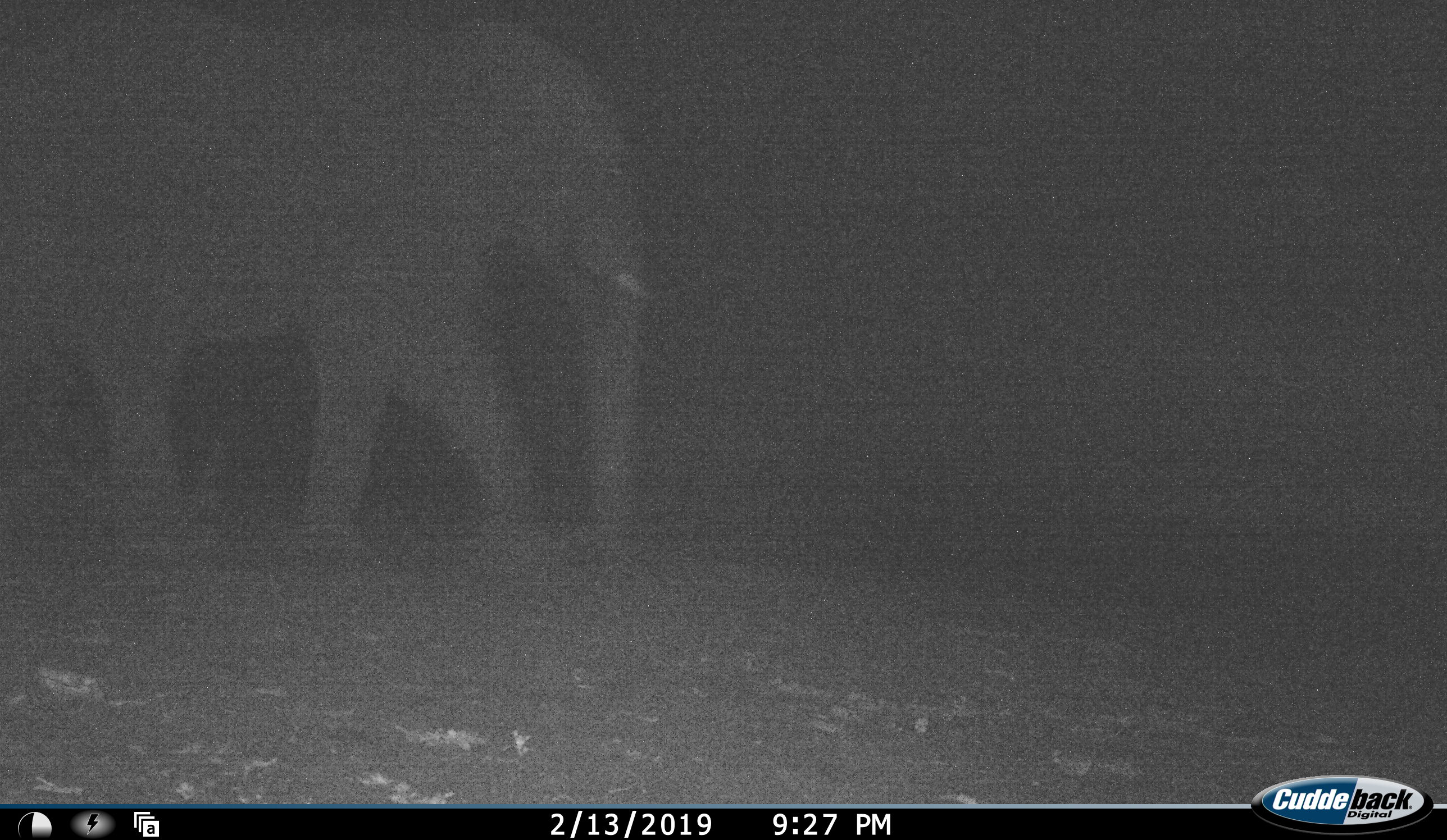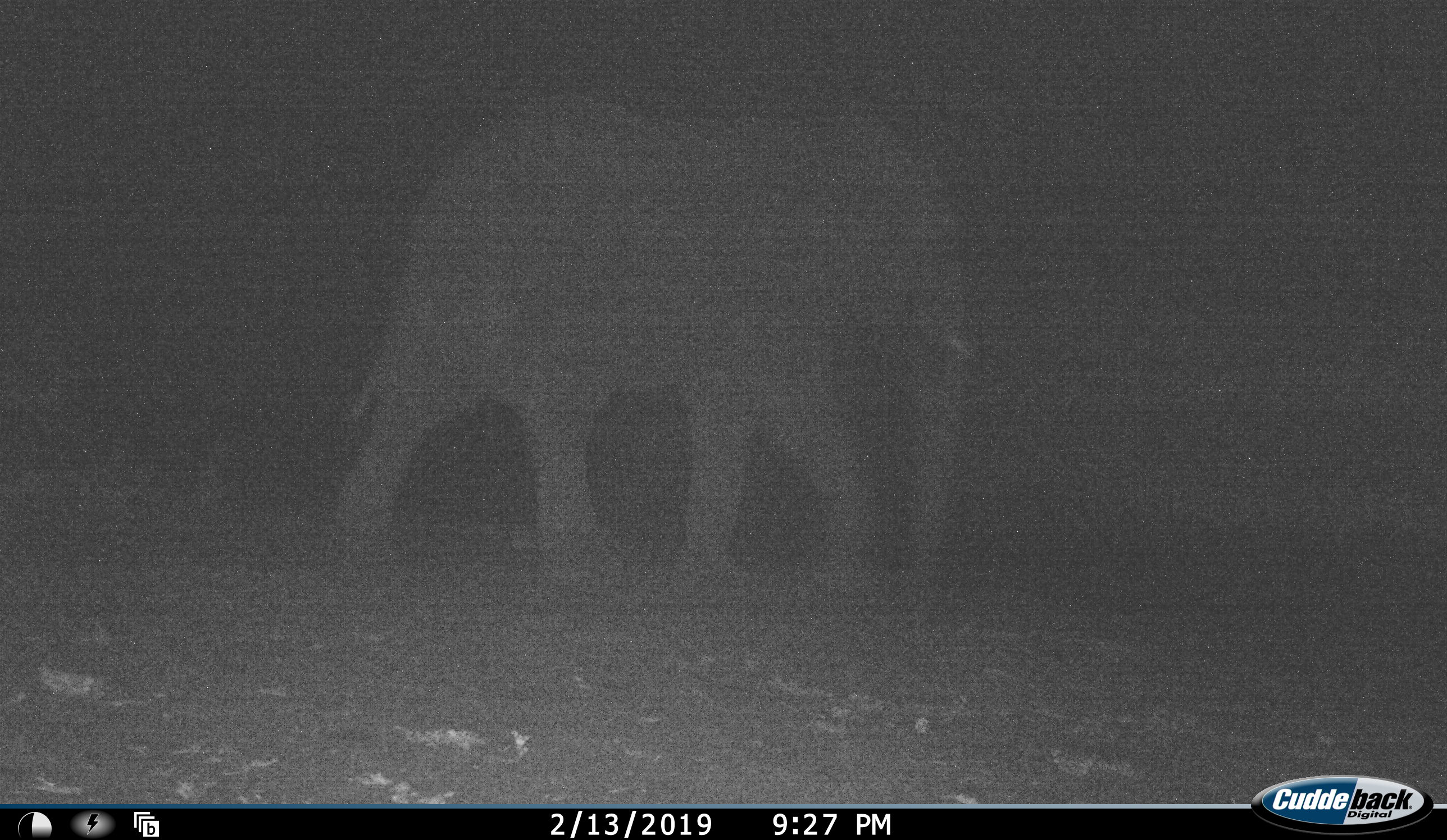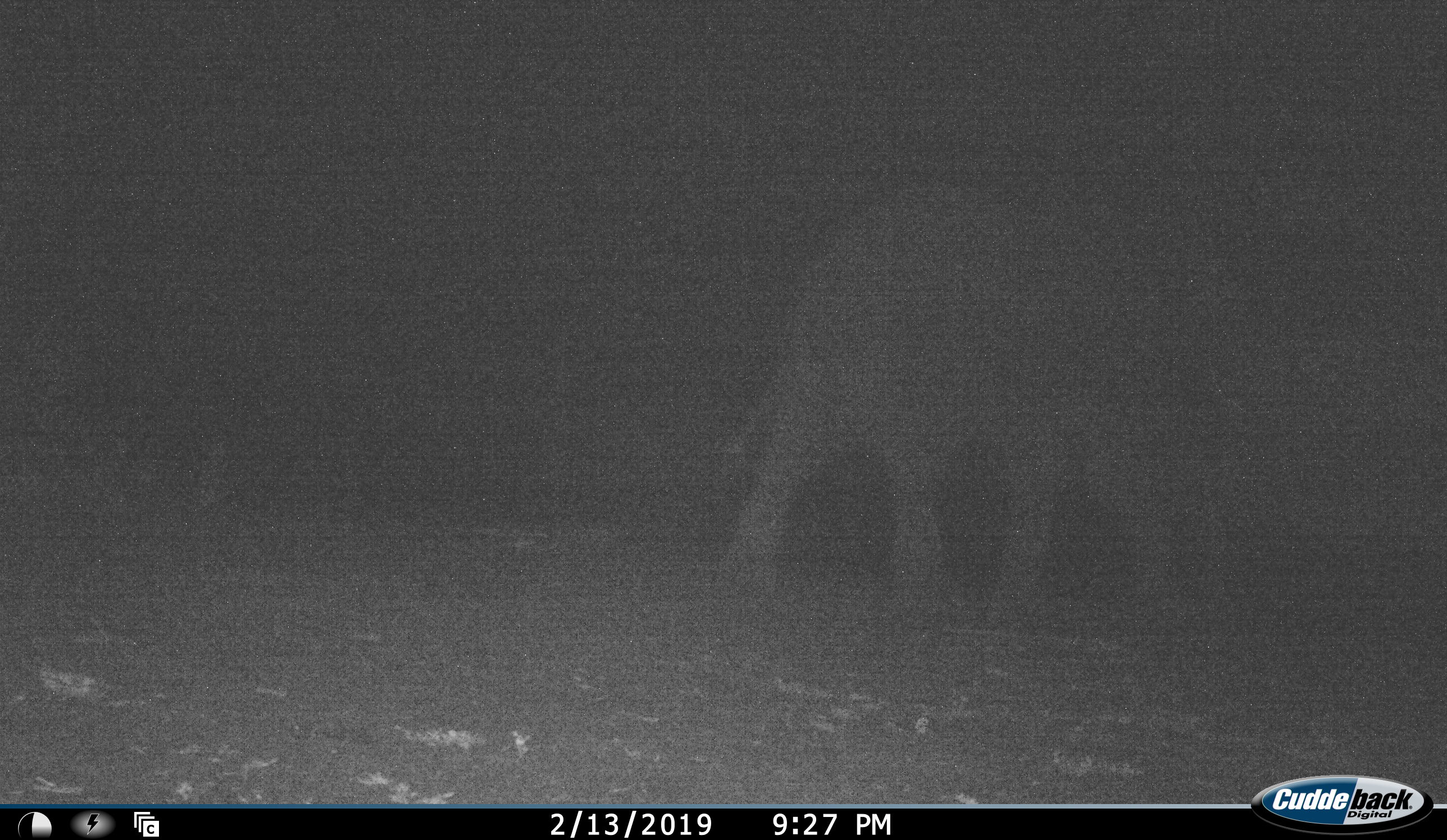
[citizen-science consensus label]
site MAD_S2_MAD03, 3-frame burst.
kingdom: Animalia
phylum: Chordata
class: Mammalia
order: Proboscidea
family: Elephantidae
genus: Loxodonta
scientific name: Loxodonta africana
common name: african bush elephant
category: elephant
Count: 1.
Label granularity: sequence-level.